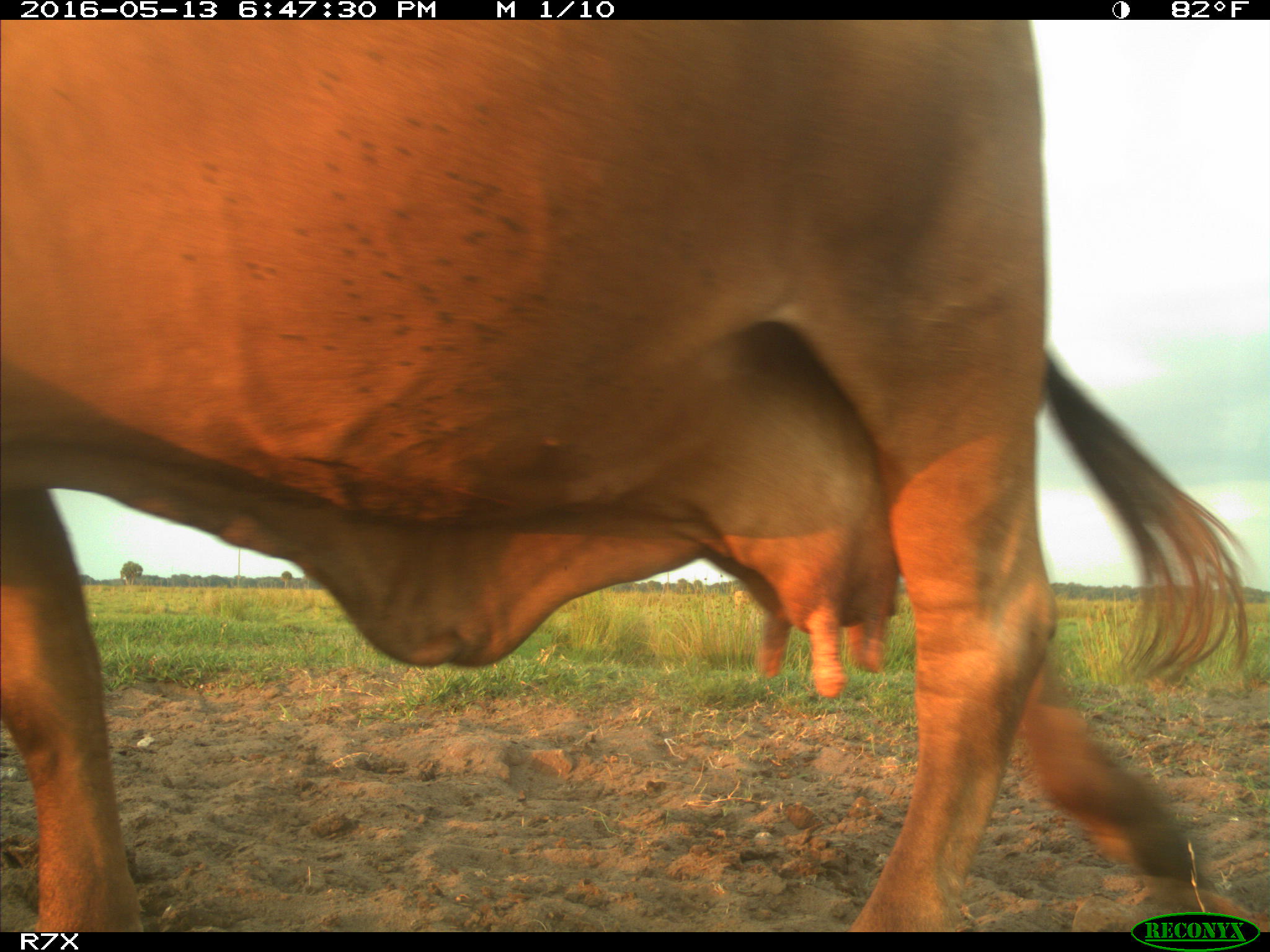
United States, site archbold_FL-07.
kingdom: Animalia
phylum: Chordata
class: Mammalia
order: Artiodactyla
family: Bovidae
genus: Bos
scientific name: Bos taurus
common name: domestic cow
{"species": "Bos taurus (domestic cow)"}